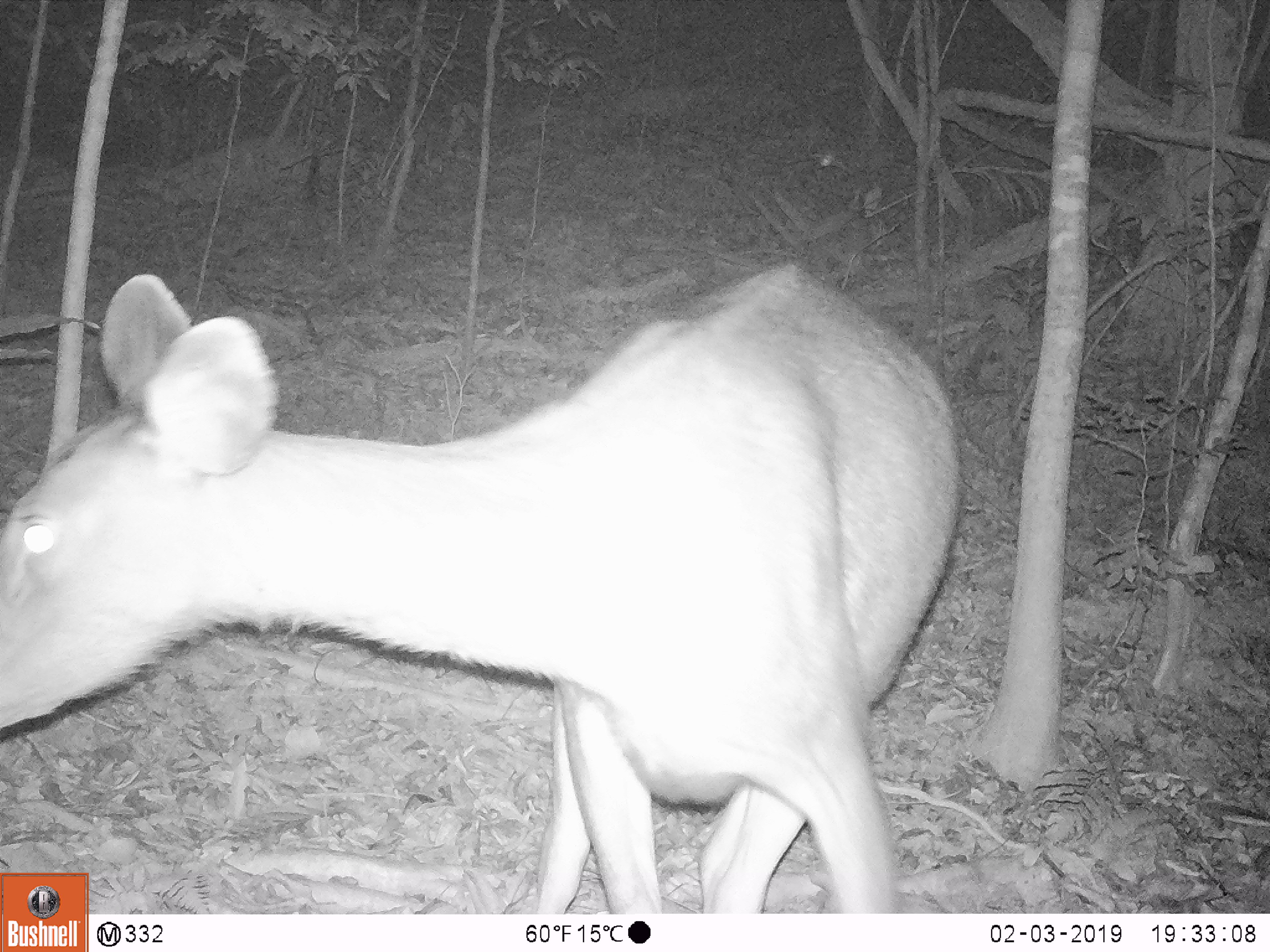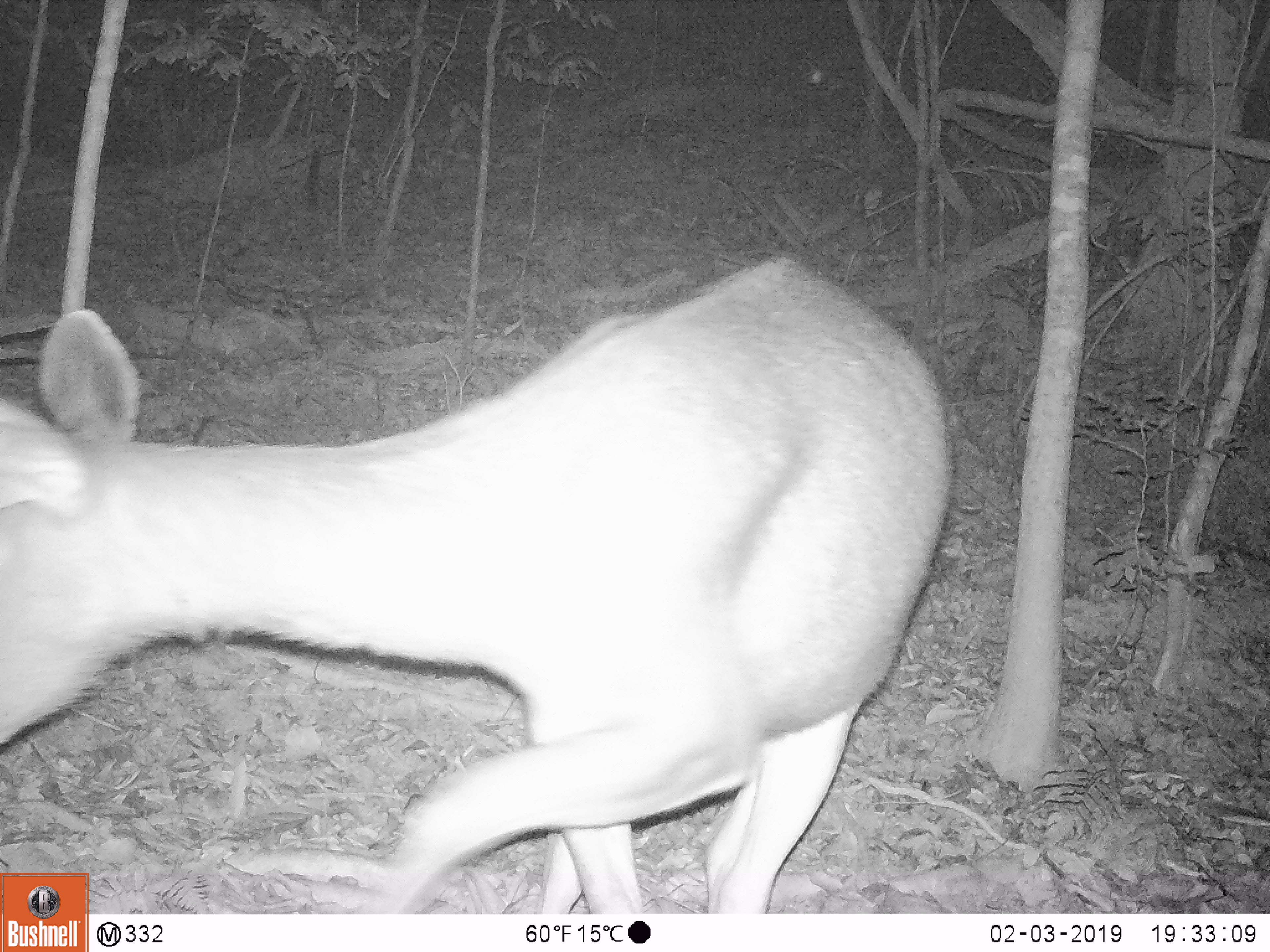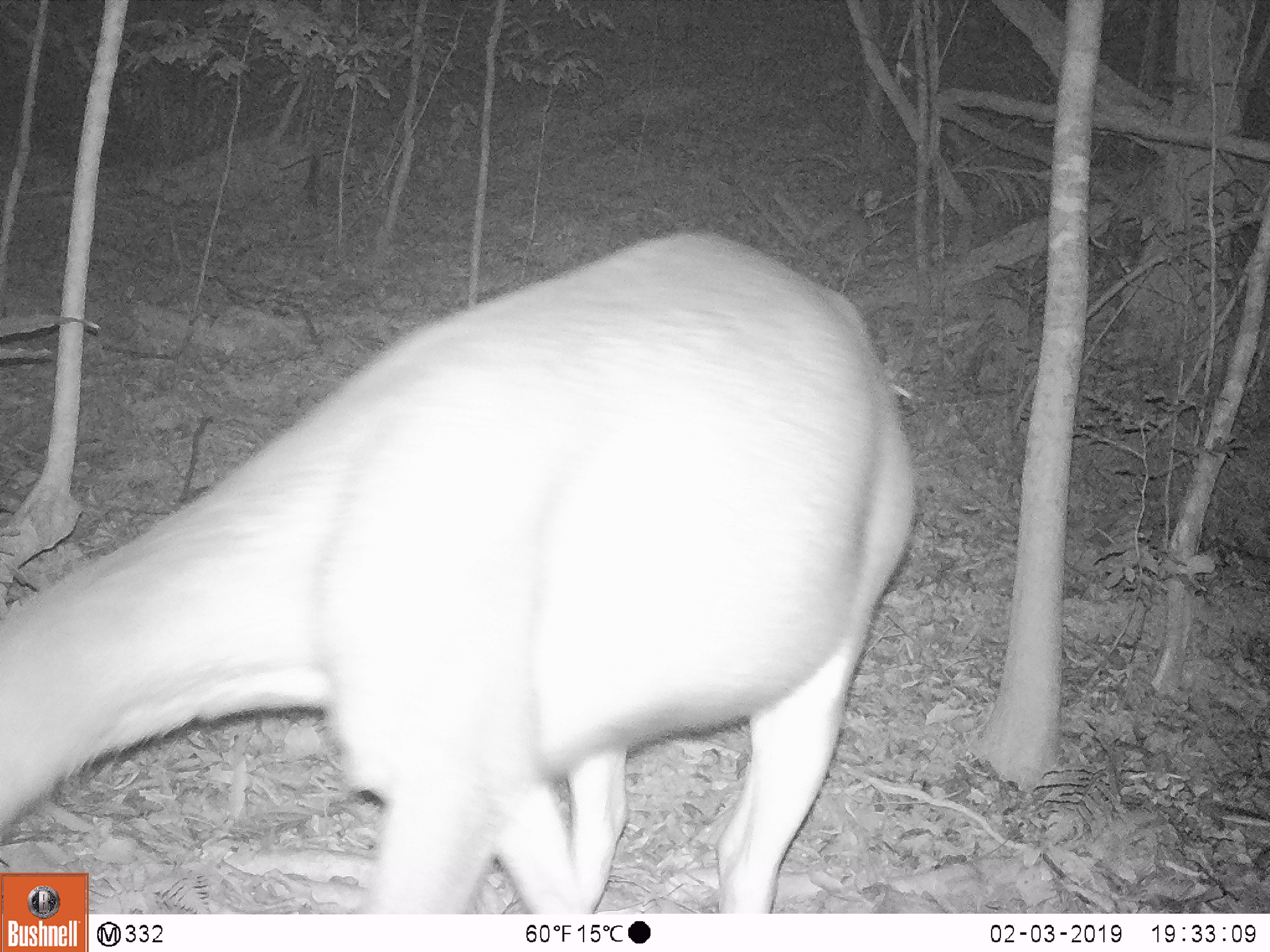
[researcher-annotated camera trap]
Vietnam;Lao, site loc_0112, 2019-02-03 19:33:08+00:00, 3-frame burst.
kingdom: Animalia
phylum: Chordata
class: Mammalia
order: Artiodactyla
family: Cervidae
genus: Rusa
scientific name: Rusa unicolor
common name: sambar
Sambar (Rusa unicolor). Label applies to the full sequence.